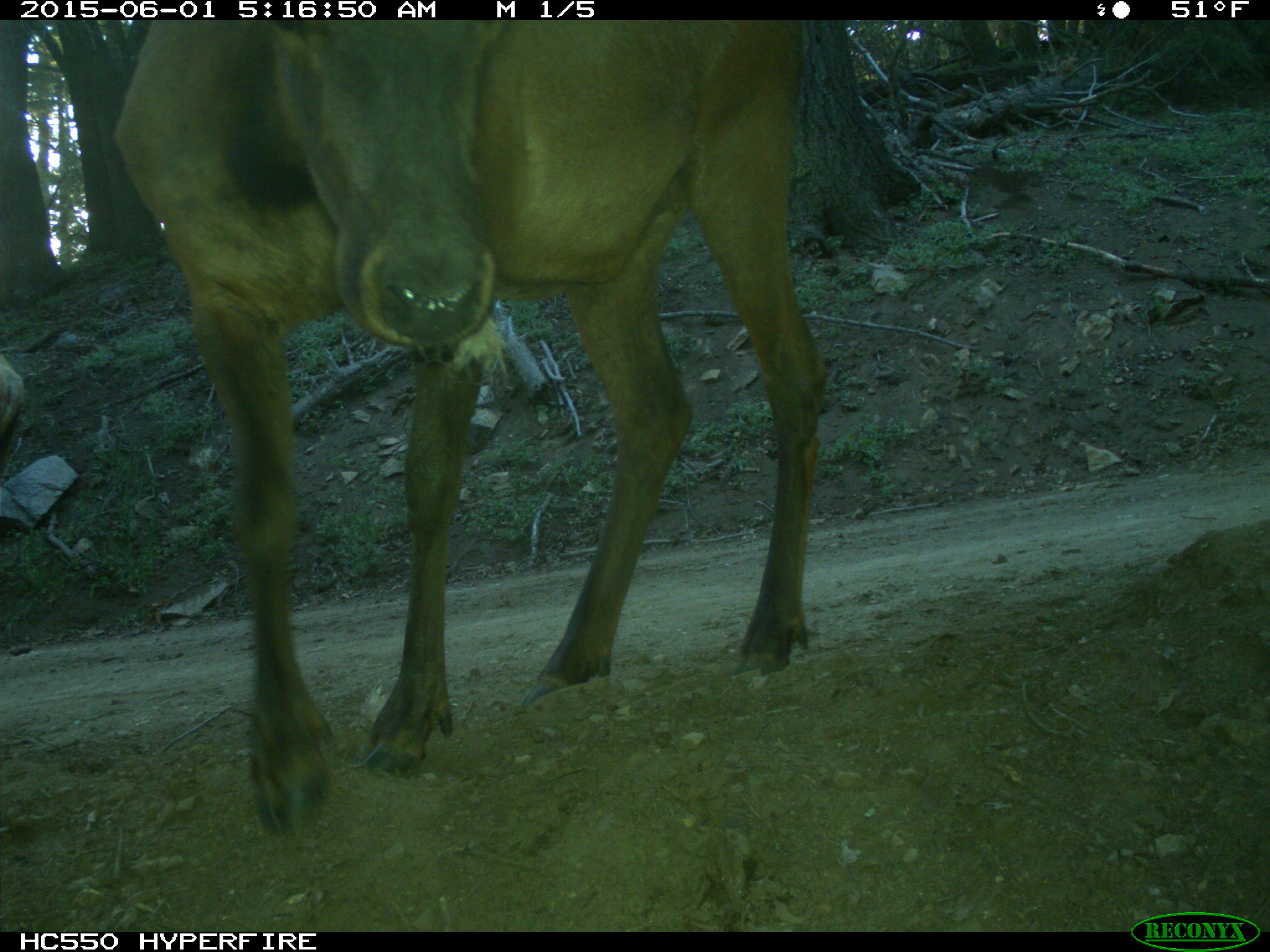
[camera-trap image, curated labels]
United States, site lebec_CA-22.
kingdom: Animalia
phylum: Chordata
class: Mammalia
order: Artiodactyla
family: Cervidae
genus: Cervus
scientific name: Cervus canadensis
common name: elk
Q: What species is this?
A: Cervus canadensis (elk).